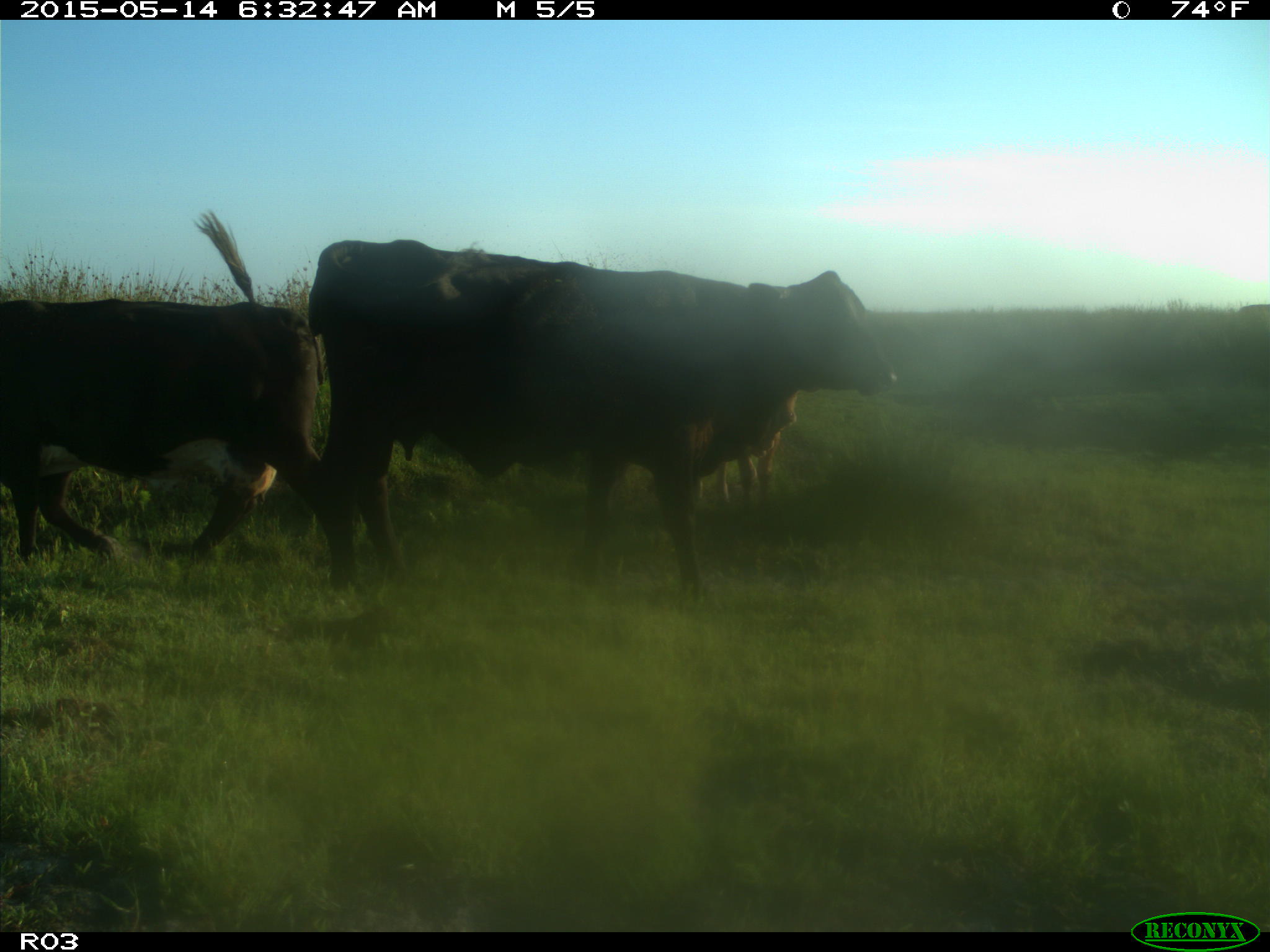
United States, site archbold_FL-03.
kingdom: Animalia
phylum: Chordata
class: Mammalia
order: Artiodactyla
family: Bovidae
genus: Bos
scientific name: Bos taurus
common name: domestic cow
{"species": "Bos taurus (domestic cow)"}